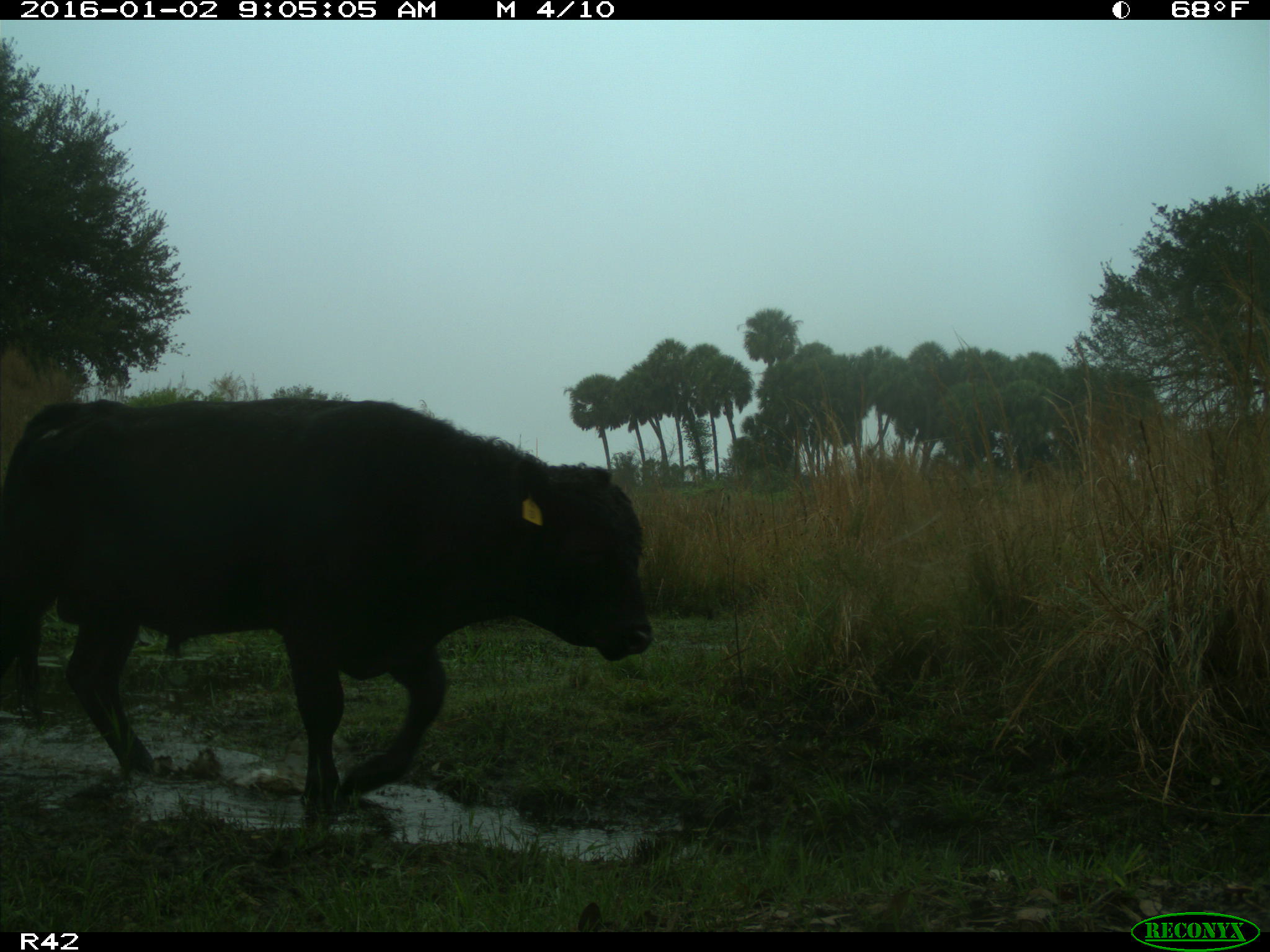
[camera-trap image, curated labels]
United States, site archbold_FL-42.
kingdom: Animalia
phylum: Chordata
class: Mammalia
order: Artiodactyla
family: Bovidae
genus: Bos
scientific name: Bos taurus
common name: domestic cow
Bos taurus (domestic cow).